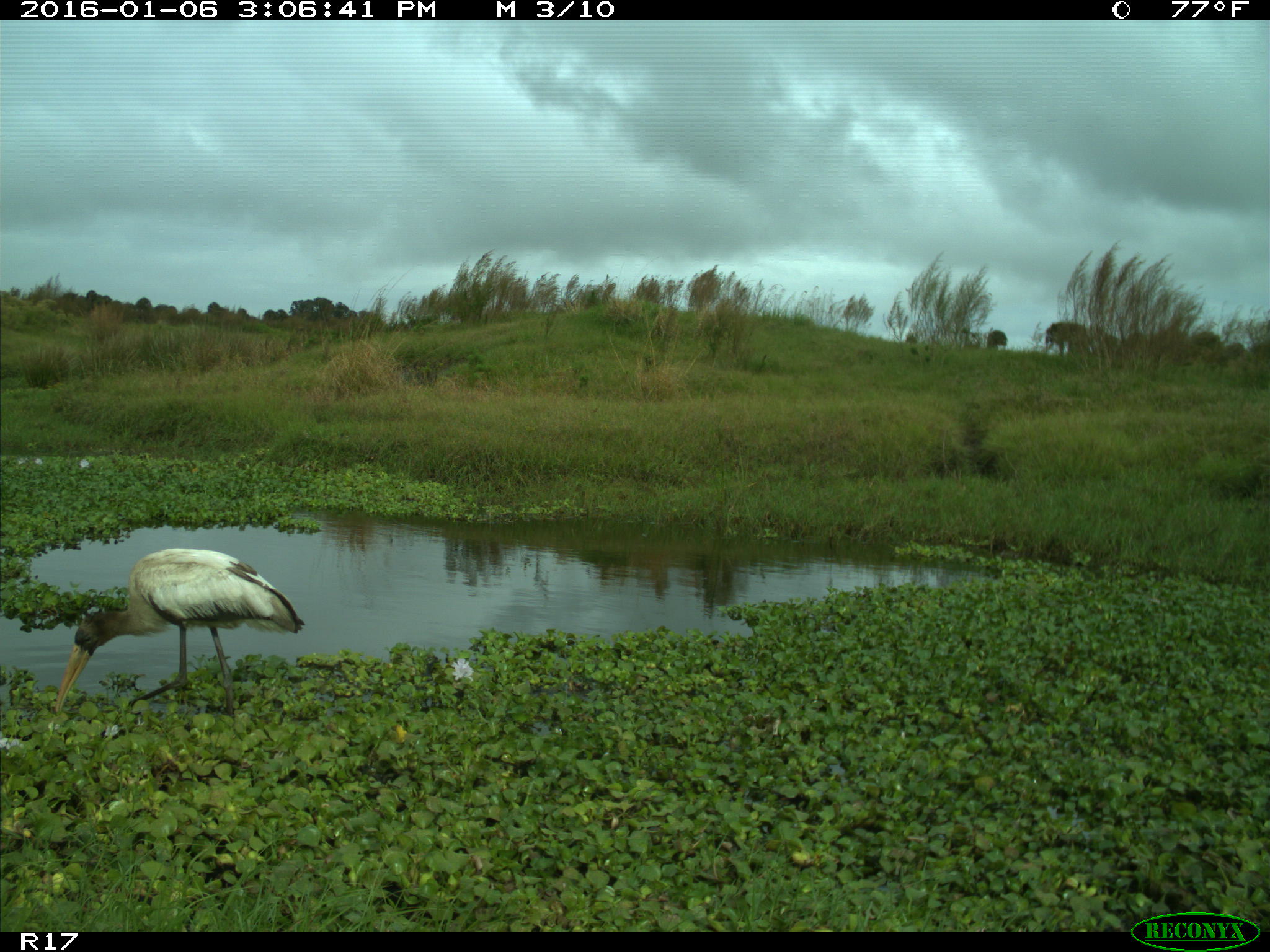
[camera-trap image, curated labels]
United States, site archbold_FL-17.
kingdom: Animalia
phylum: Chordata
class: Aves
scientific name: Aves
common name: birds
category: unidentified bird